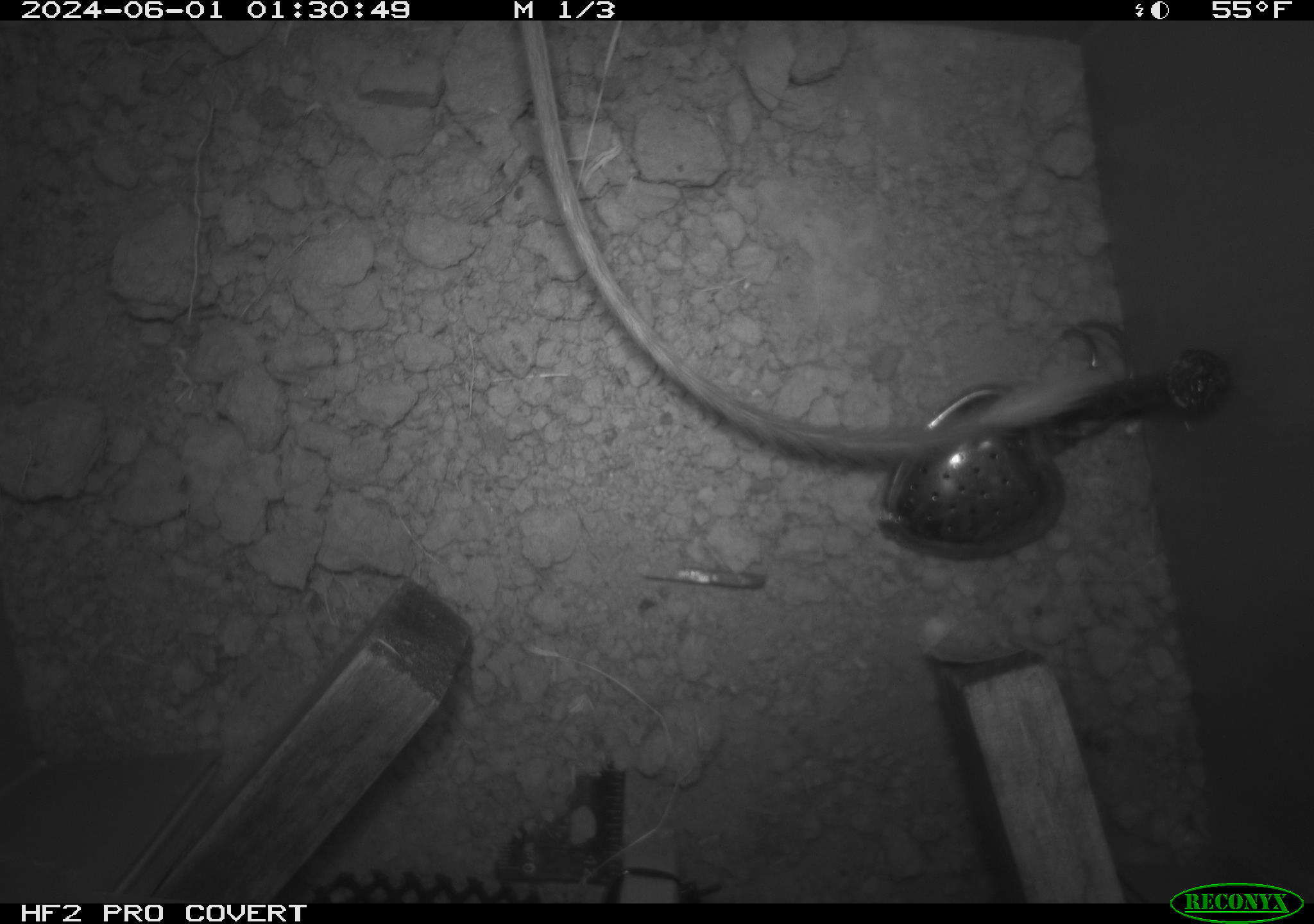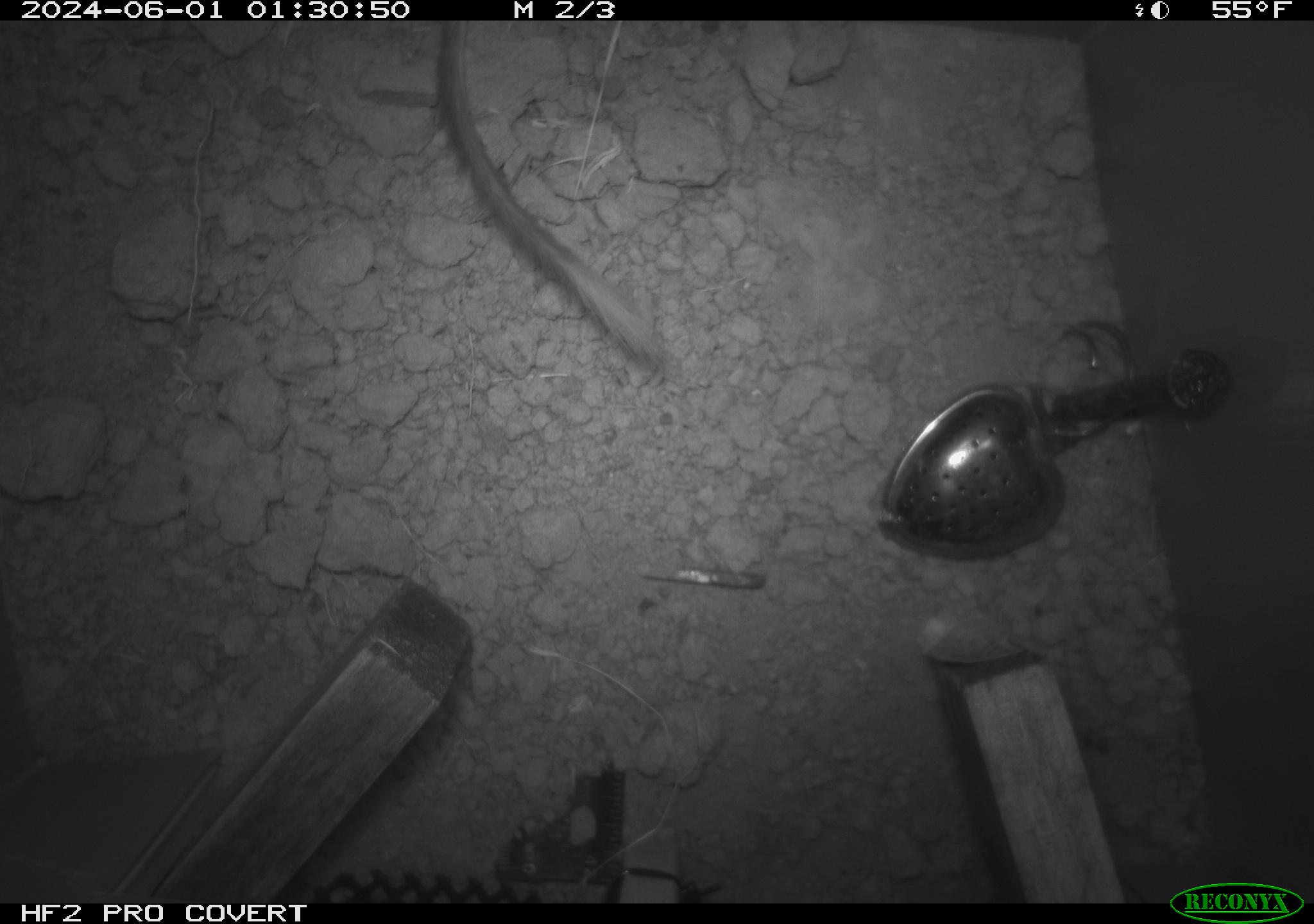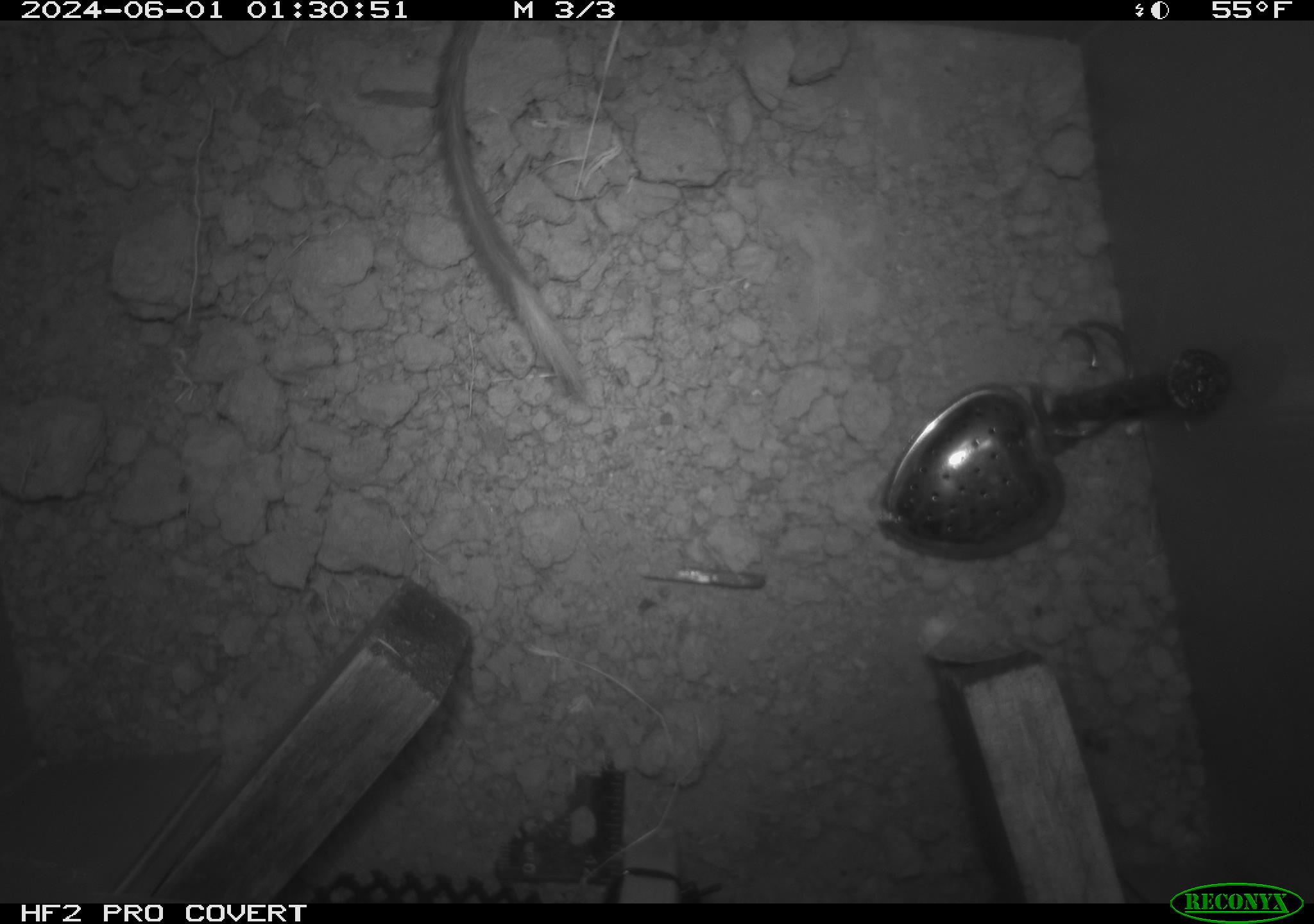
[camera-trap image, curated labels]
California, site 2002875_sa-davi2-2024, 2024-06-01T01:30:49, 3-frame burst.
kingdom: Animalia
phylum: Chordata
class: Mammalia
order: Rodentia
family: Heteromyidae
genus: Dipodomys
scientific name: Dipodomys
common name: kangaroo rats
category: dipodomys species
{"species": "dipodomys species (kangaroo rats) (Dipodomys)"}